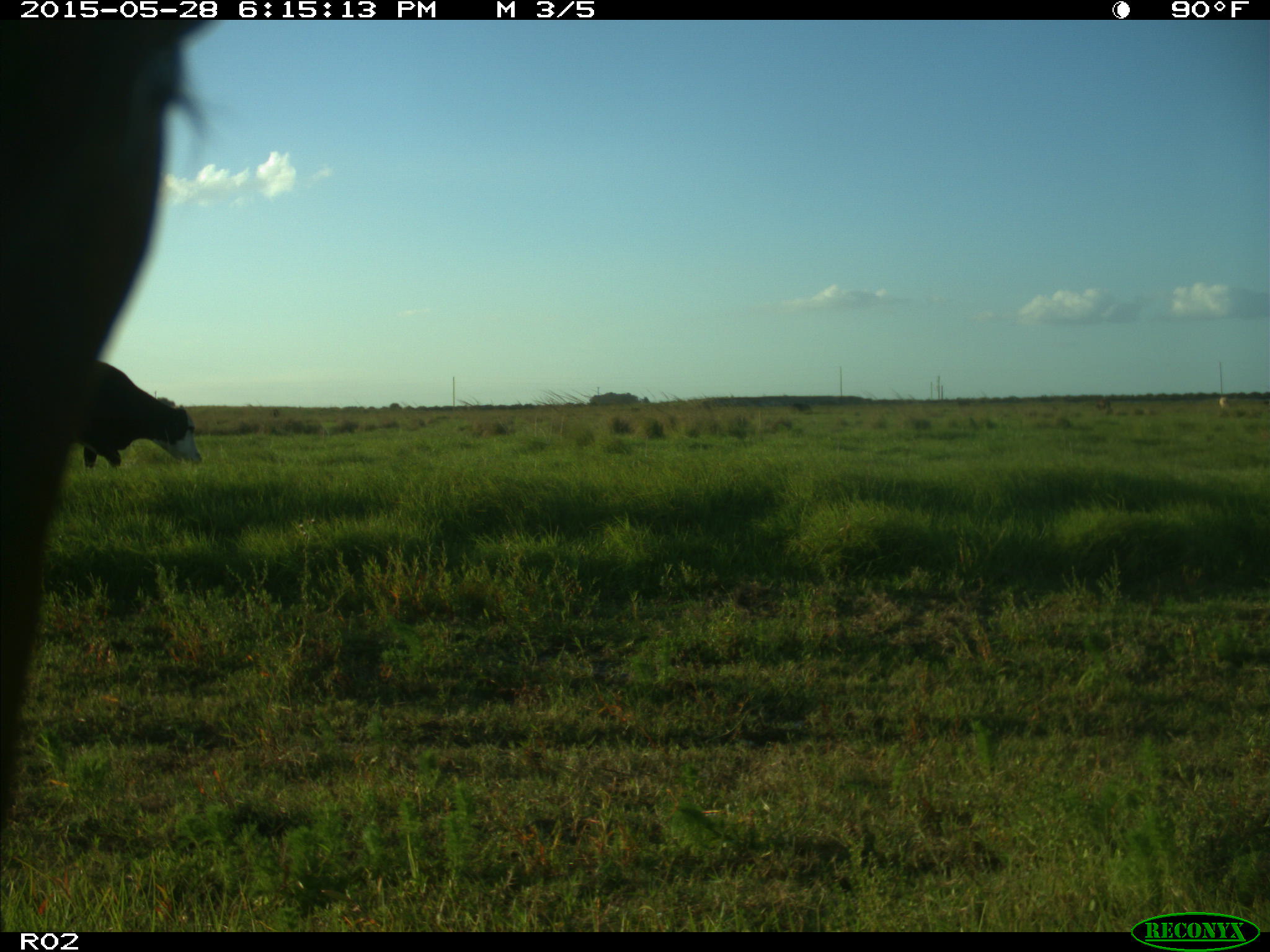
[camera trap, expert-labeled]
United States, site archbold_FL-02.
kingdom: Animalia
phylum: Chordata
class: Mammalia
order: Artiodactyla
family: Bovidae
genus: Bos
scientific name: Bos taurus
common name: domestic cow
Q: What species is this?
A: Bos taurus (domestic cow).